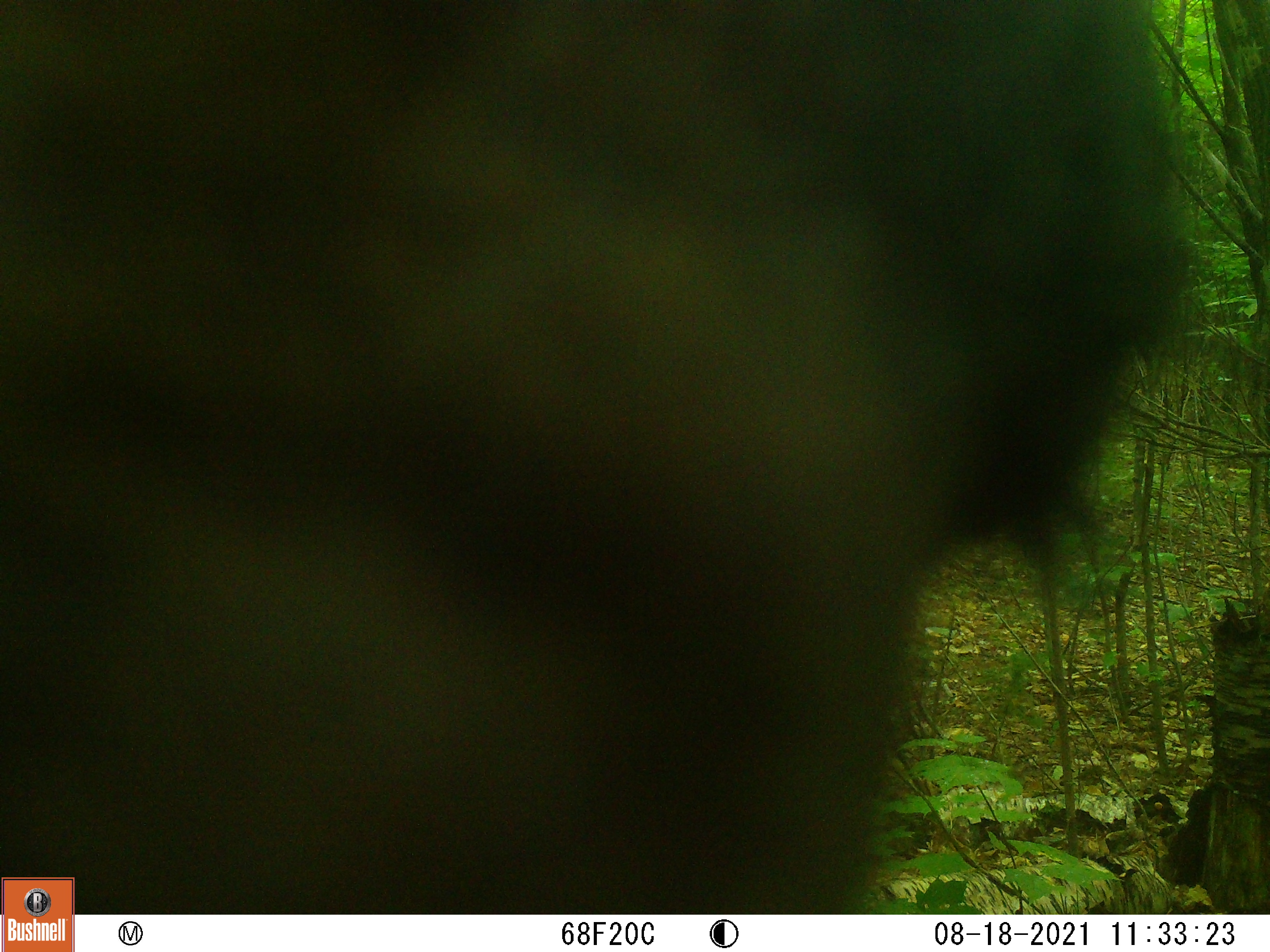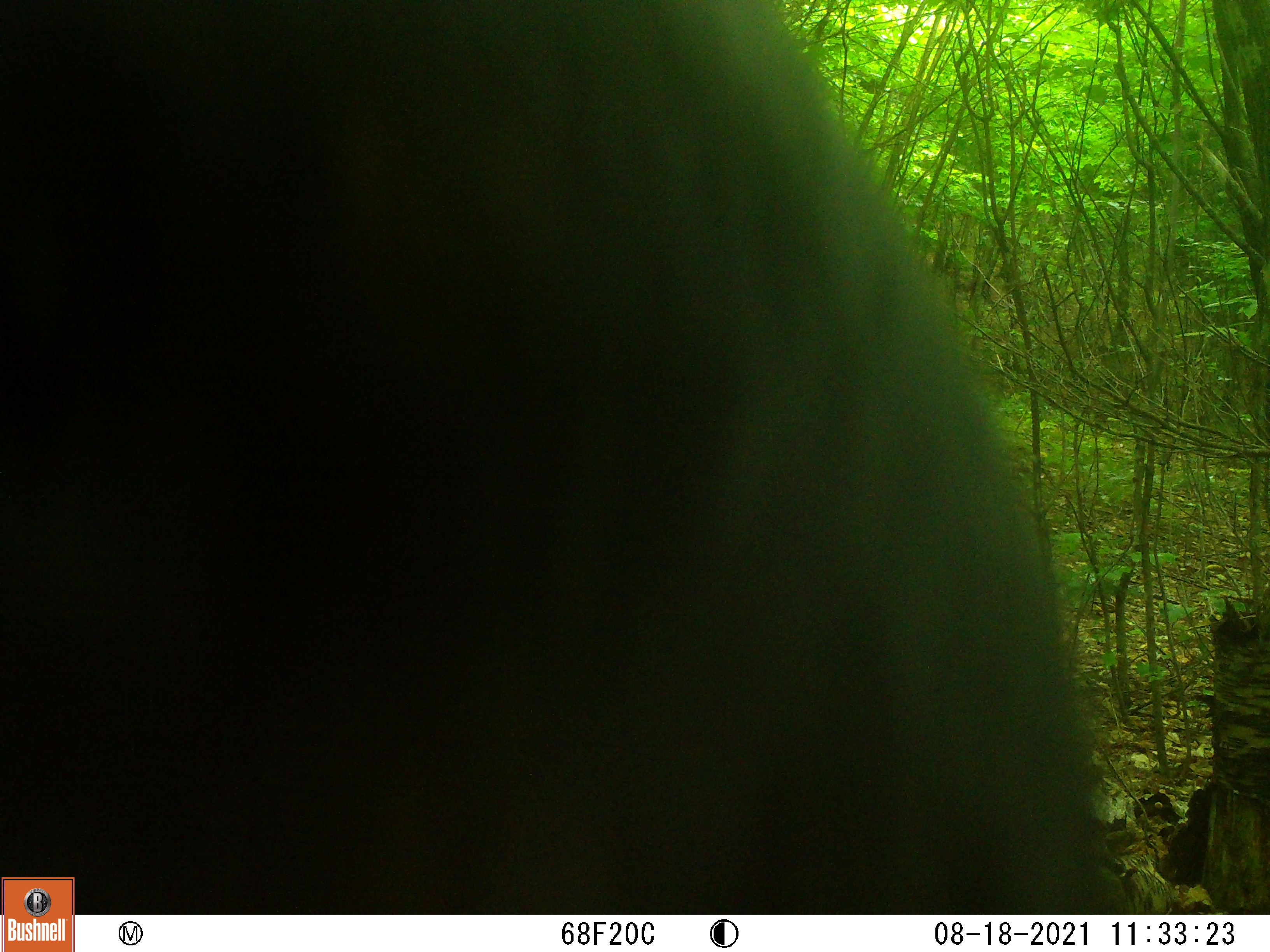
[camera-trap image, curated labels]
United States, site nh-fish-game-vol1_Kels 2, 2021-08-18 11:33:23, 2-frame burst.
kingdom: Animalia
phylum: Chordata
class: Mammalia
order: Carnivora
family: Ursidae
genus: Ursus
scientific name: Ursus americanus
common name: black bear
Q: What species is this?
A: Black bear (Ursus americanus).